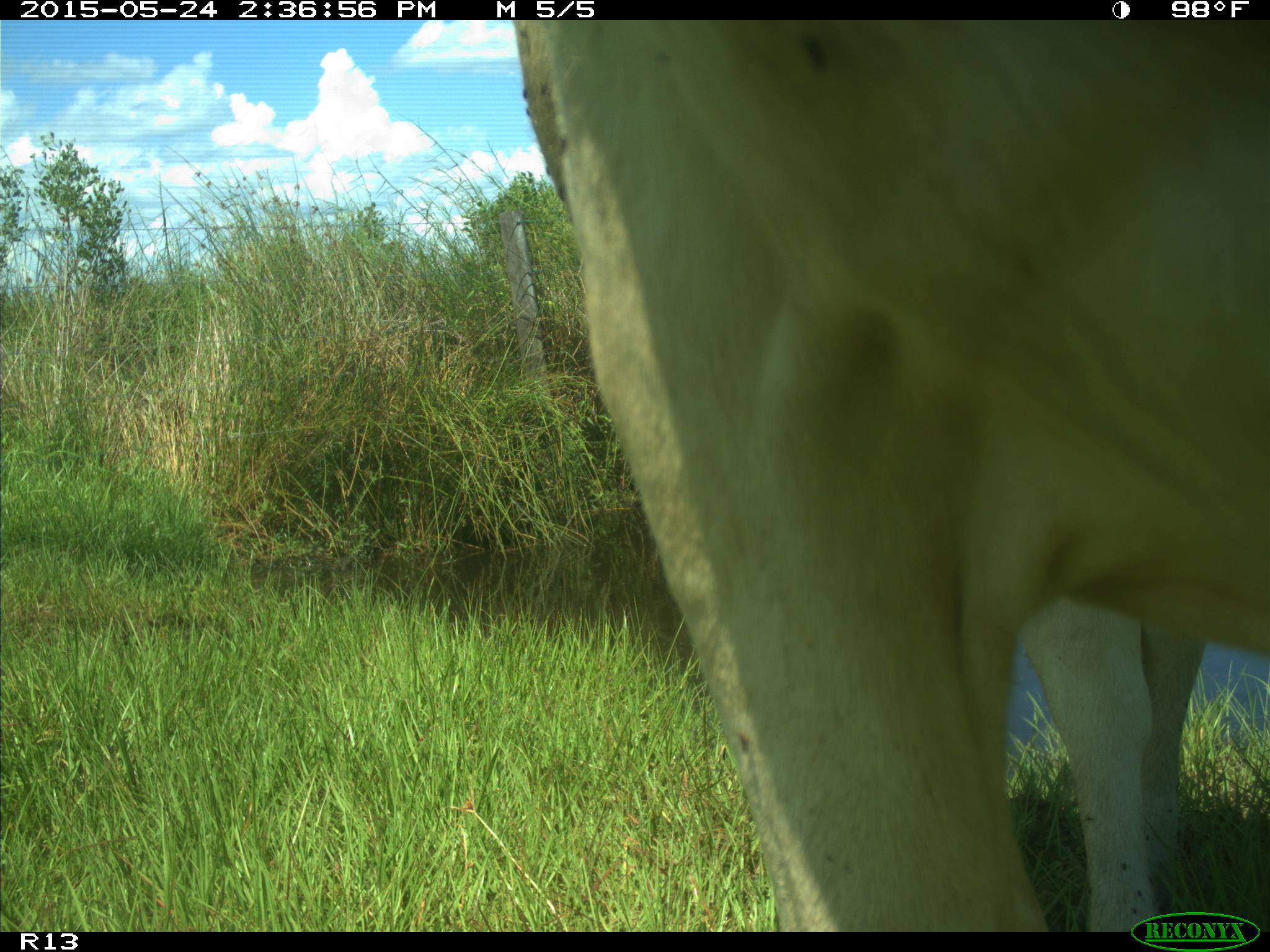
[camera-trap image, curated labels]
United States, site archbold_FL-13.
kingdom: Animalia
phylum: Chordata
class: Mammalia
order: Artiodactyla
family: Bovidae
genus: Bos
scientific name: Bos taurus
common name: domestic cow